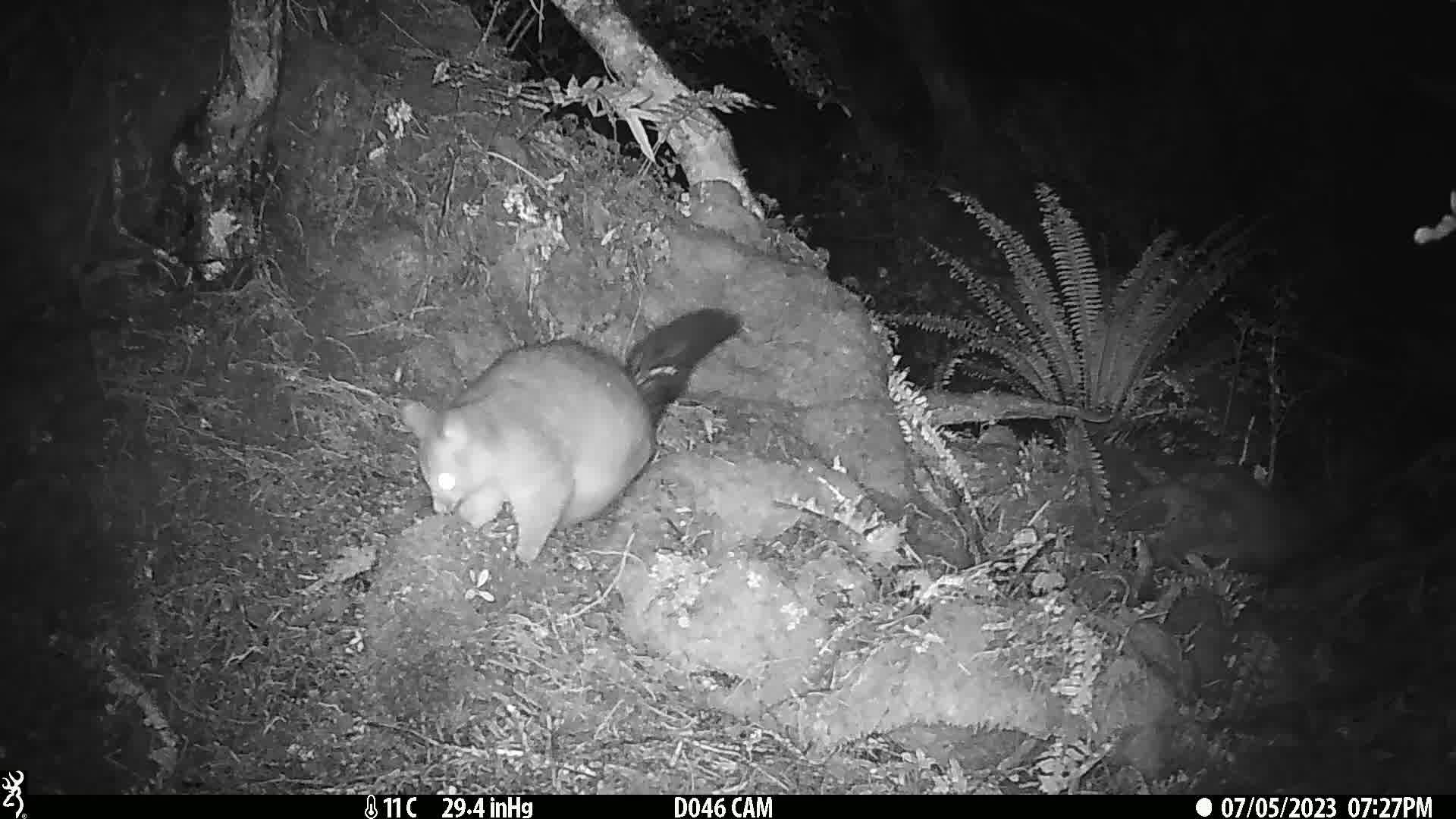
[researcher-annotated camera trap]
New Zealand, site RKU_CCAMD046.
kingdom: Animalia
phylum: Chordata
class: Mammalia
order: Diprotodontia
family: Phalangeridae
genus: Trichosurus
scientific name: Trichosurus vulpecula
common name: common brushtail possum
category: possum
Possum (common brushtail possum) (Trichosurus vulpecula).